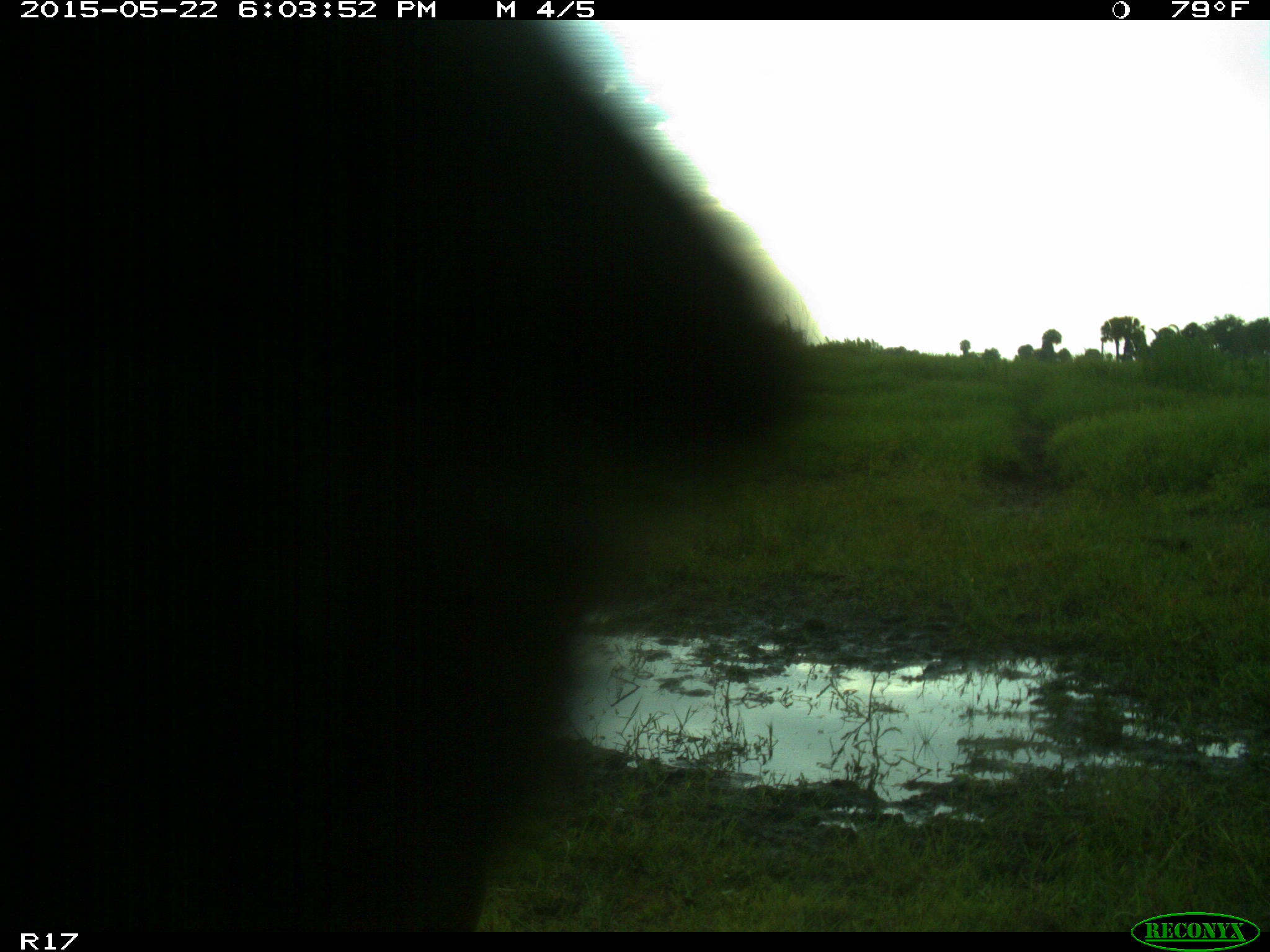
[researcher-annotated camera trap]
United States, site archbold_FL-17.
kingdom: Animalia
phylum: Chordata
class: Mammalia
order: Artiodactyla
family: Bovidae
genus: Bos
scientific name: Bos taurus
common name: domestic cow